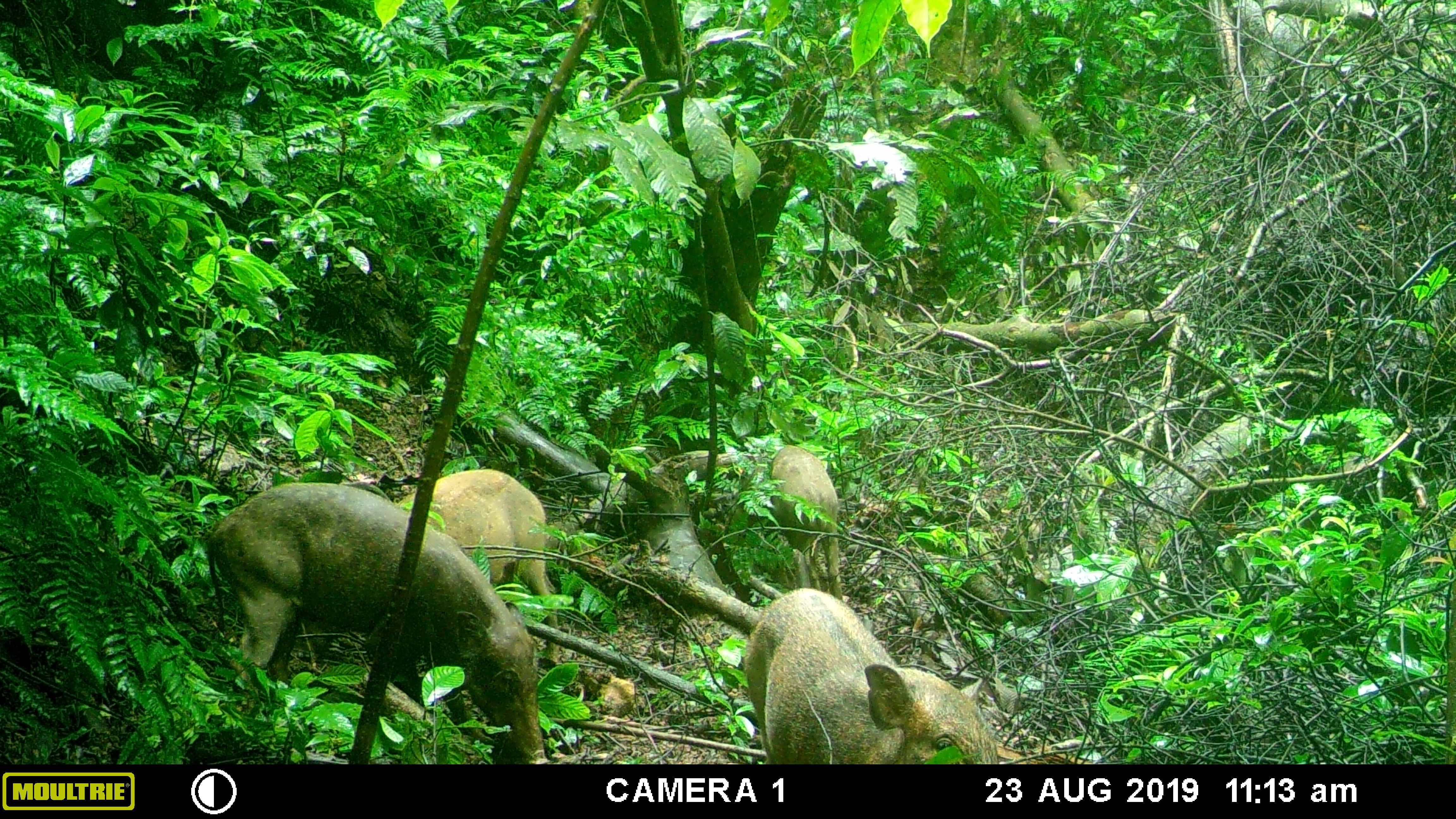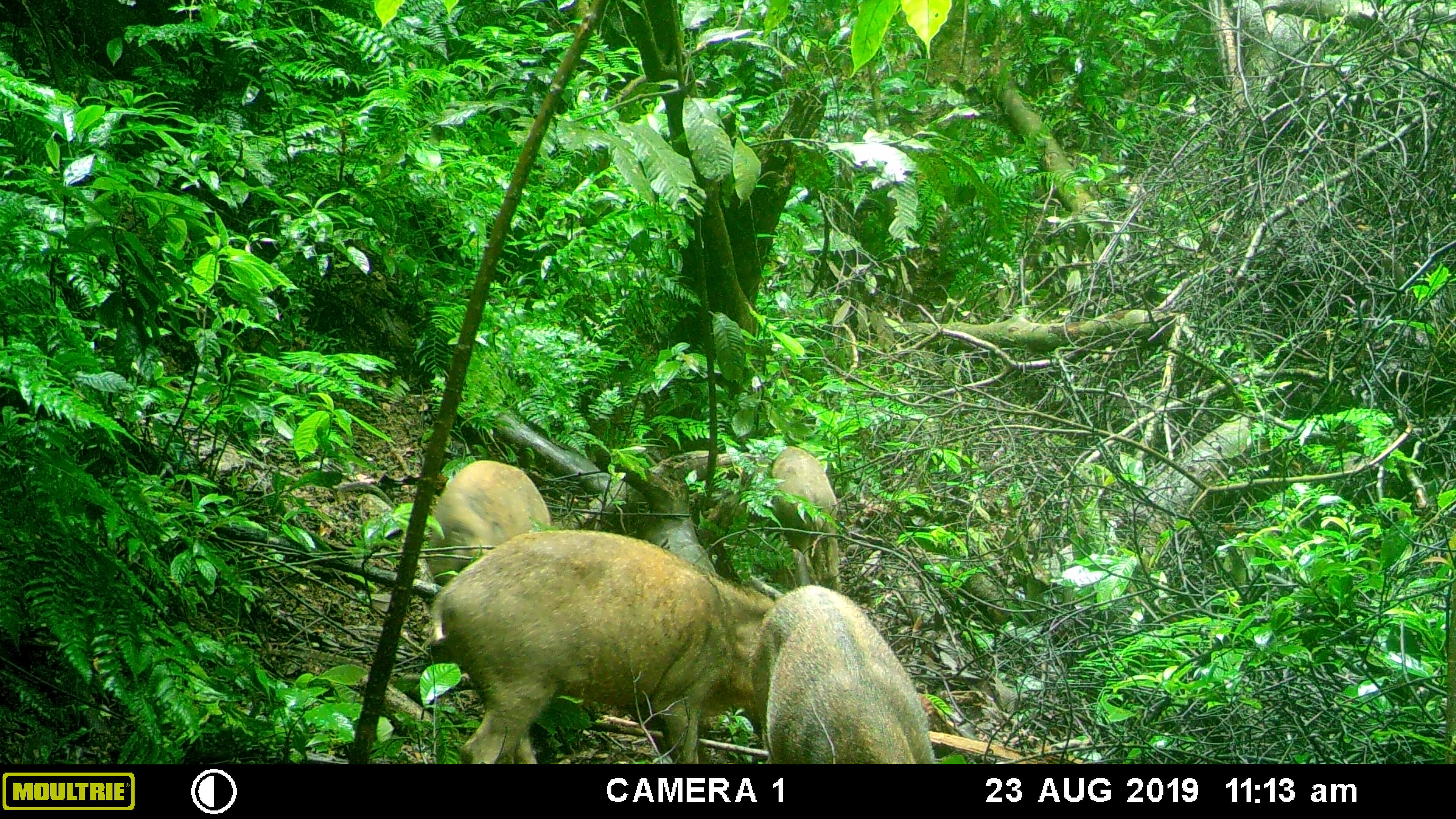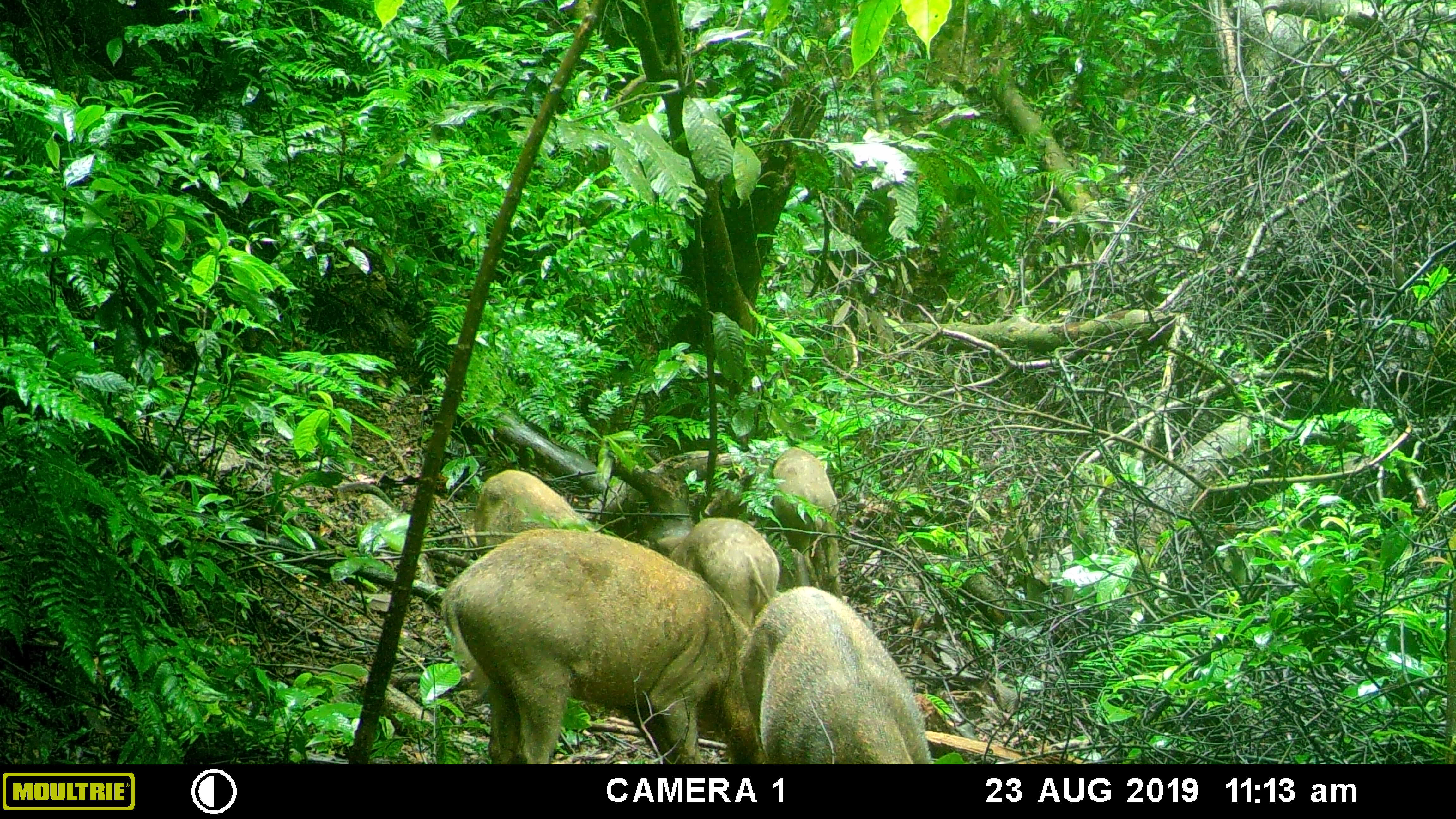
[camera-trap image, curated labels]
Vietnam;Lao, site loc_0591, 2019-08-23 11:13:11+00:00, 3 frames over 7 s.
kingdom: Animalia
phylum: Chordata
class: Mammalia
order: Artiodactyla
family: Suidae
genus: Sus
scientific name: Sus scrofa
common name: eurasian wild pig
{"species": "eurasian wild pig (Sus scrofa)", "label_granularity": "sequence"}